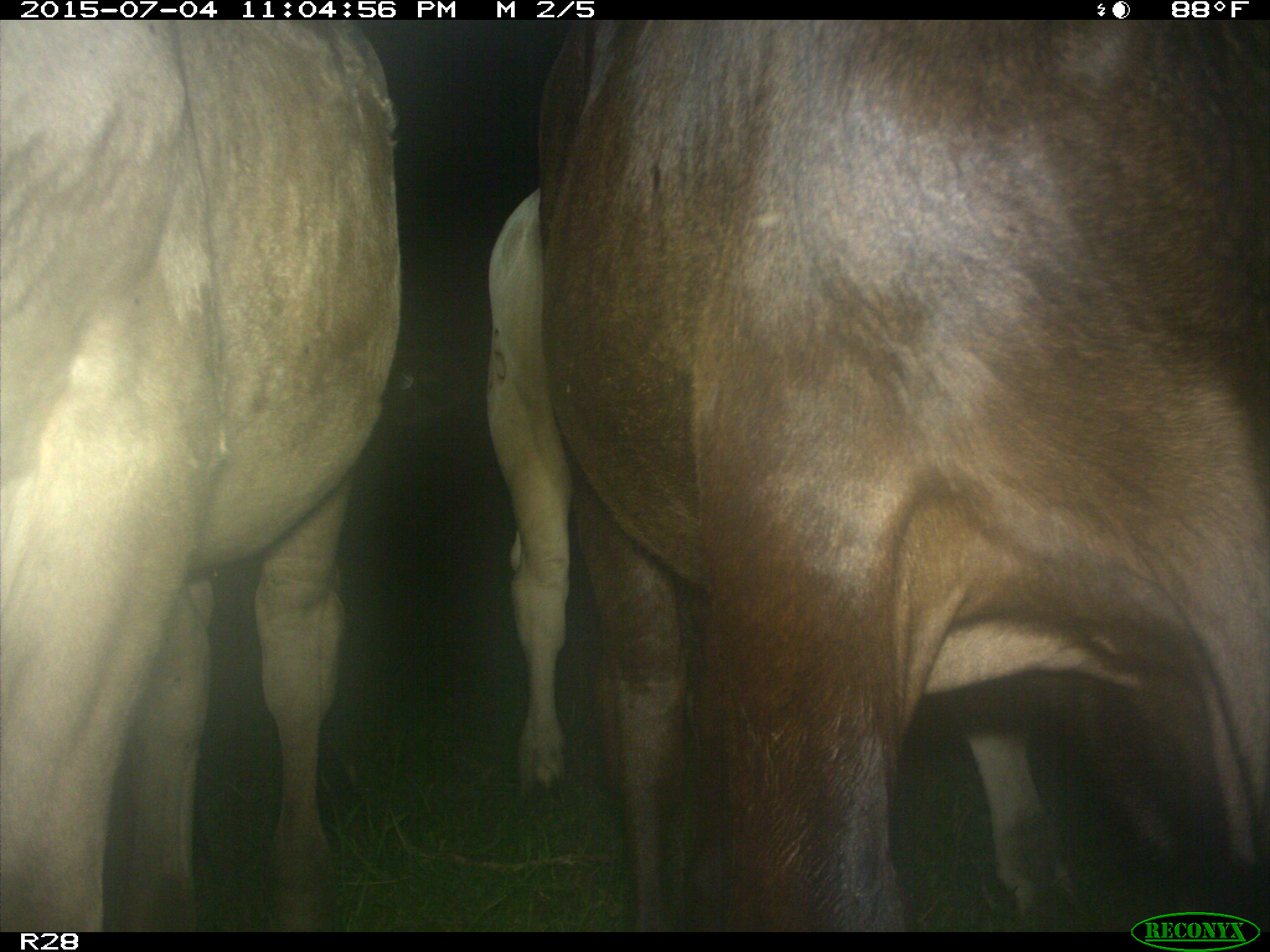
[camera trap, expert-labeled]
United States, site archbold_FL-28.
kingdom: Animalia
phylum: Chordata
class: Mammalia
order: Artiodactyla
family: Bovidae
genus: Bos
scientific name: Bos taurus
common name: domestic cow